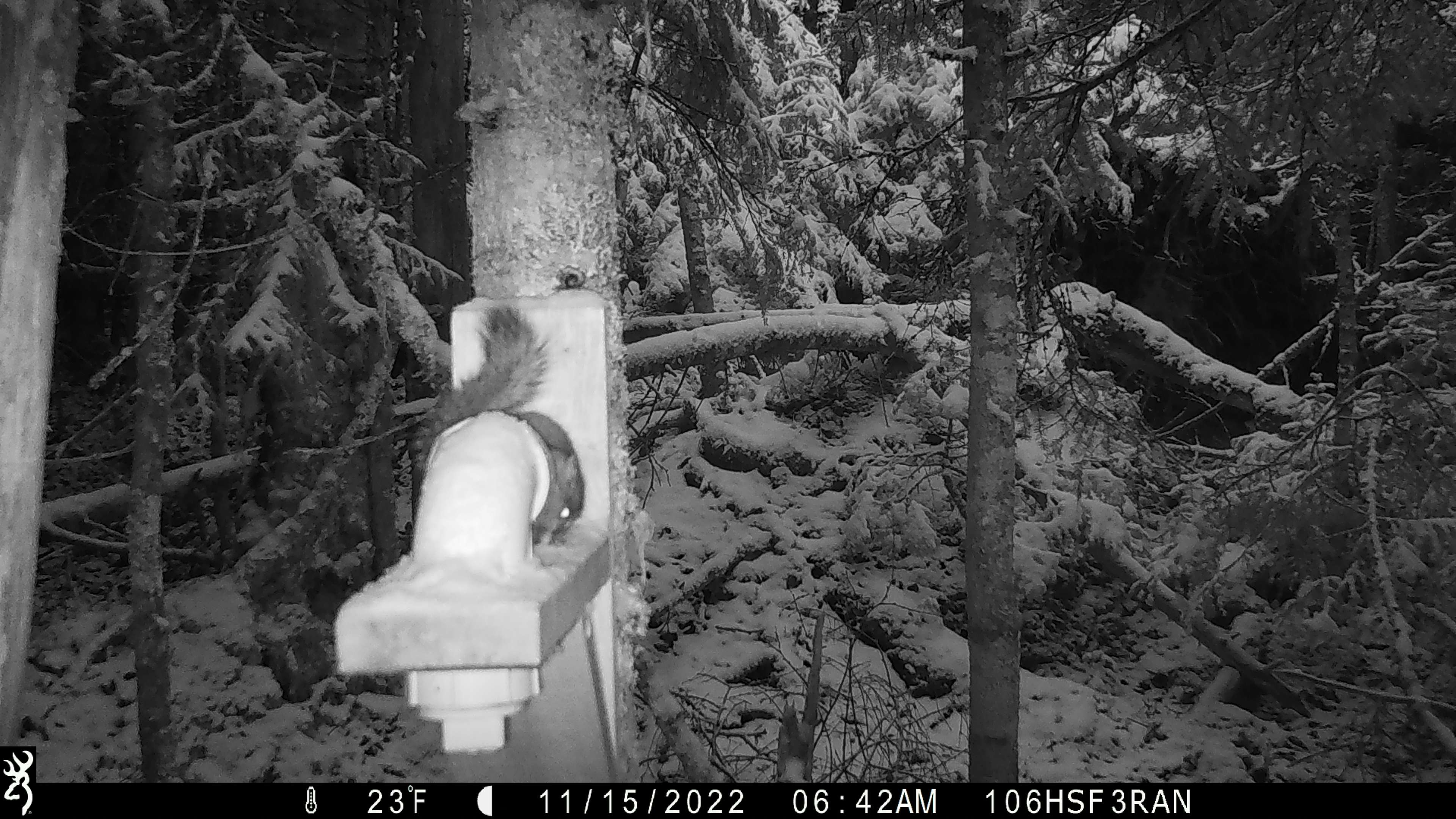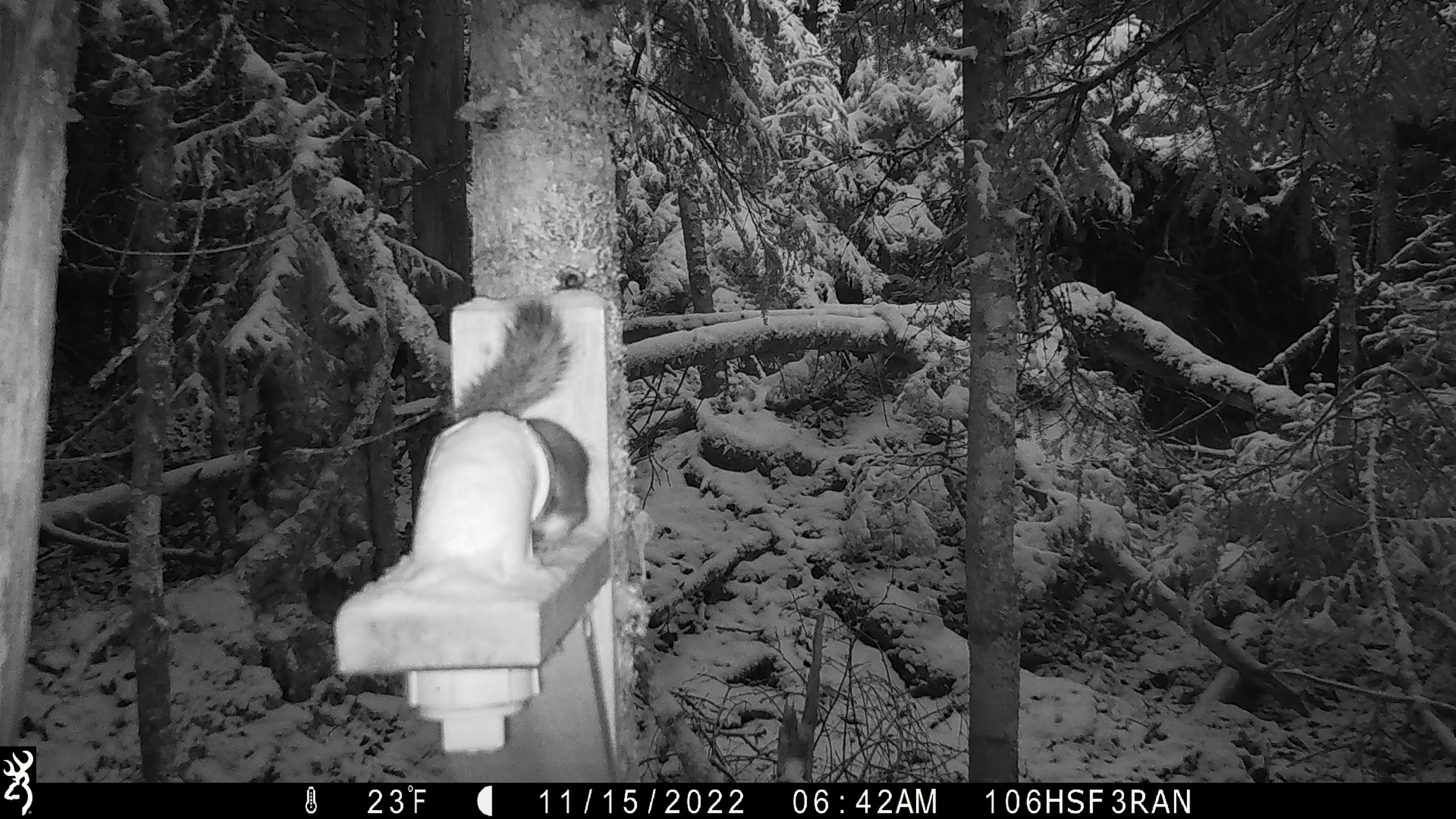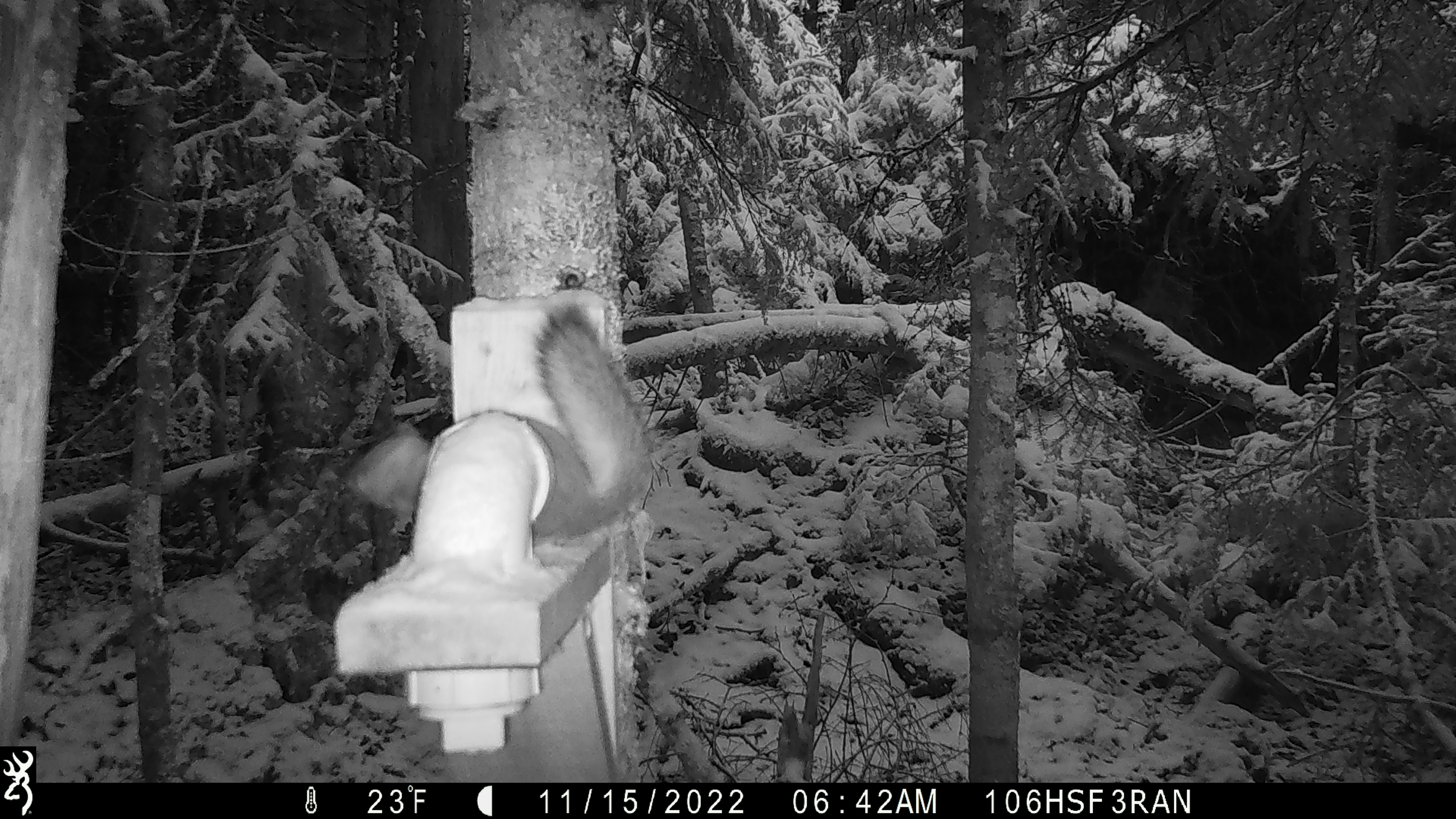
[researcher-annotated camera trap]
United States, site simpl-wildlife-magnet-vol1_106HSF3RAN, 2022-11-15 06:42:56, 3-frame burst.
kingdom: Animalia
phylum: Chordata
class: Mammalia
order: Rodentia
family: Sciuridae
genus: Tamiasciurus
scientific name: Tamiasciurus hudsonicus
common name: red squirrel